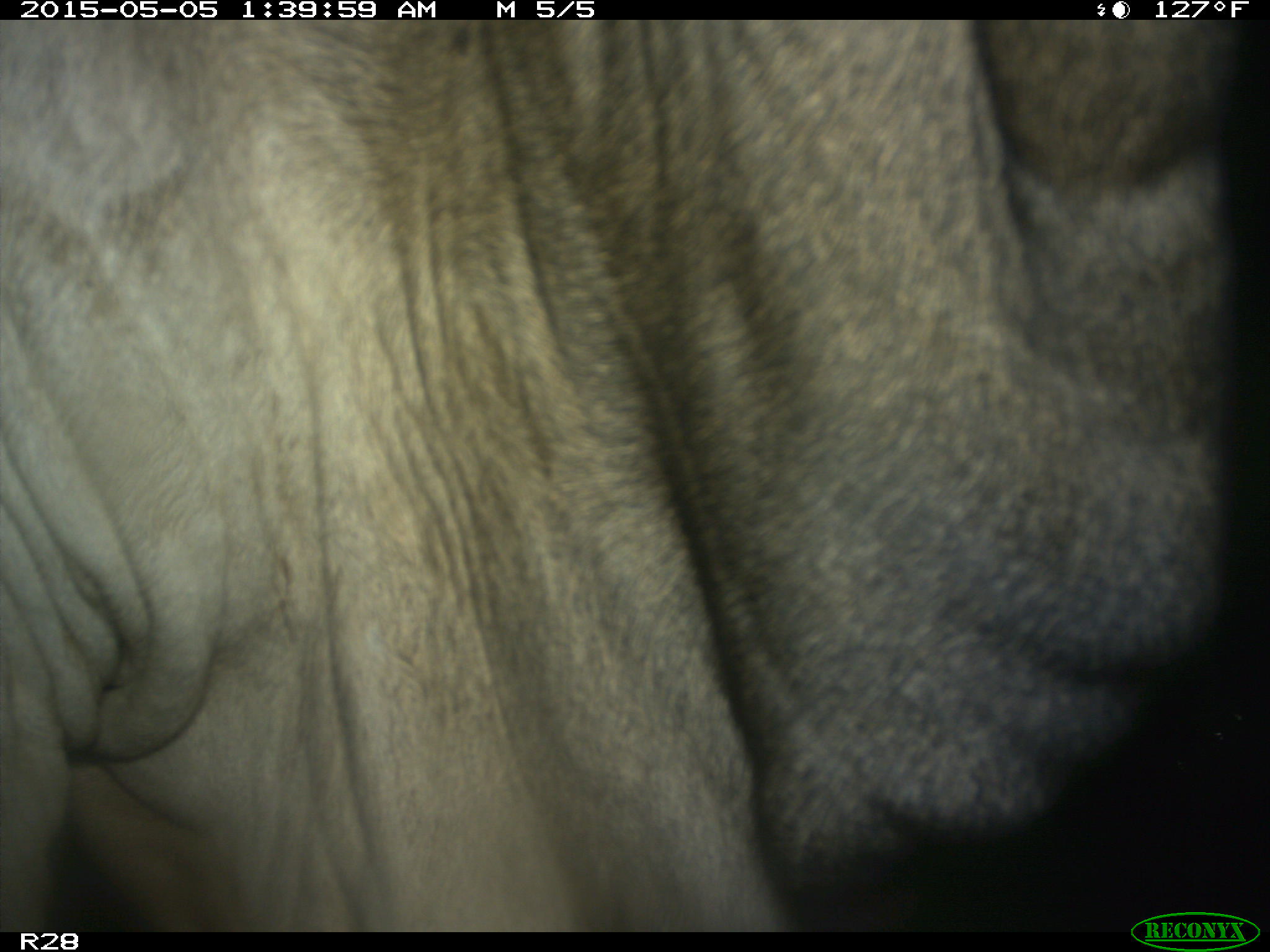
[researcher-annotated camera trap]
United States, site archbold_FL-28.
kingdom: Animalia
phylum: Chordata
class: Mammalia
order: Artiodactyla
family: Bovidae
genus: Bos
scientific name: Bos taurus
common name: domestic cow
Bos taurus (domestic cow).